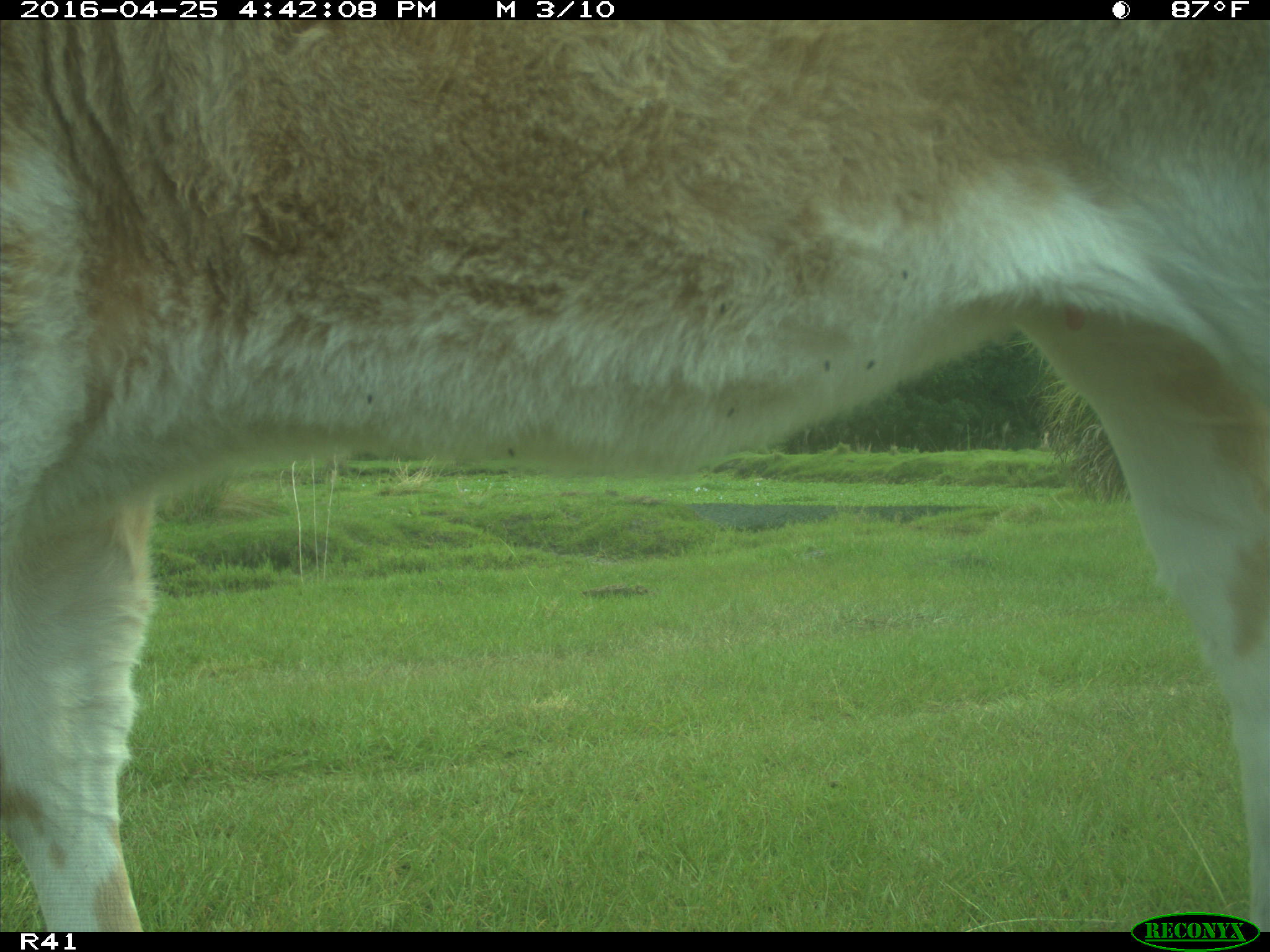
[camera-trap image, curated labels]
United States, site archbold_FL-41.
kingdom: Animalia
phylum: Chordata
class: Mammalia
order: Artiodactyla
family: Bovidae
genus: Bos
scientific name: Bos taurus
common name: domestic cow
Bos taurus (domestic cow).